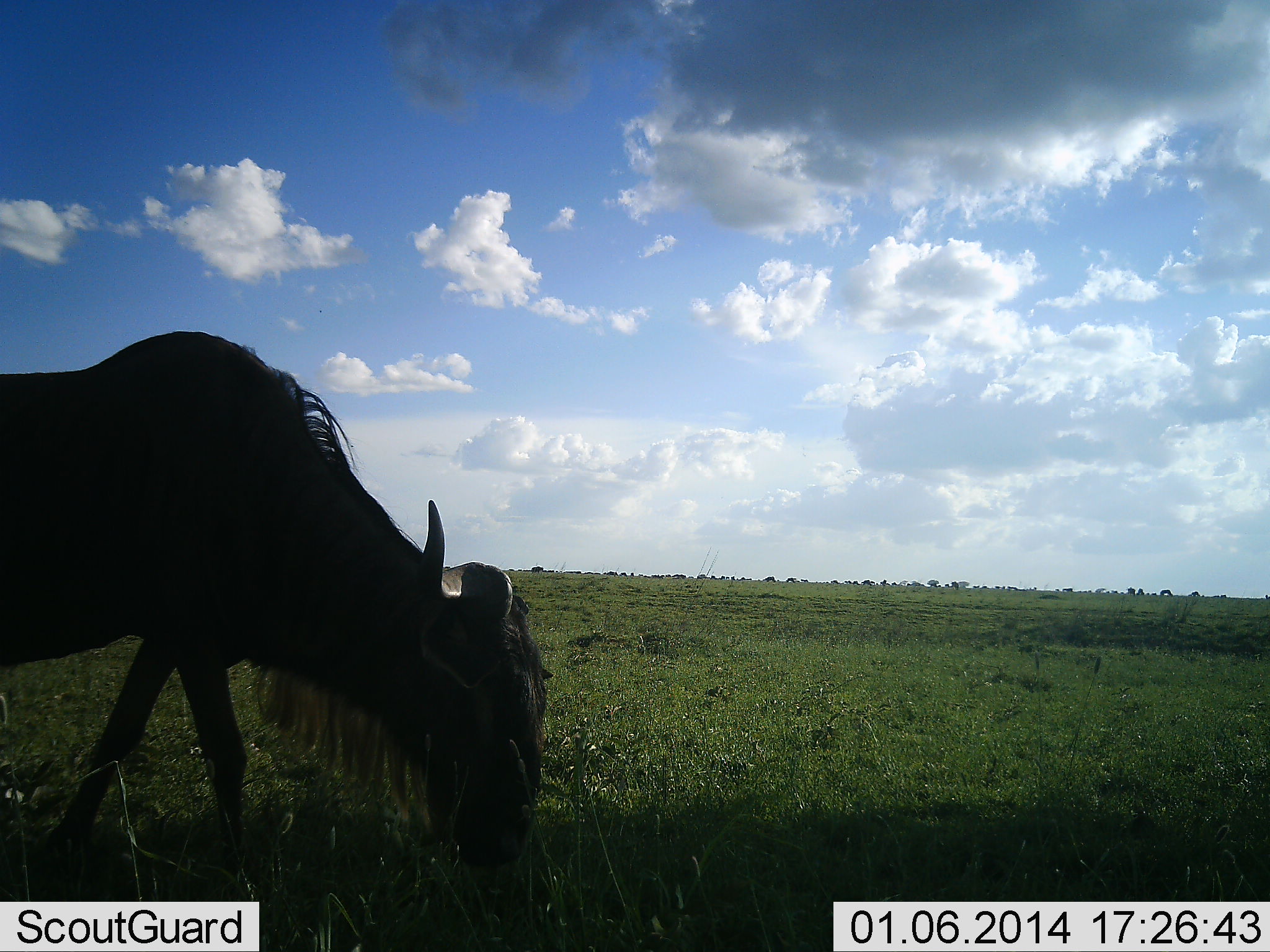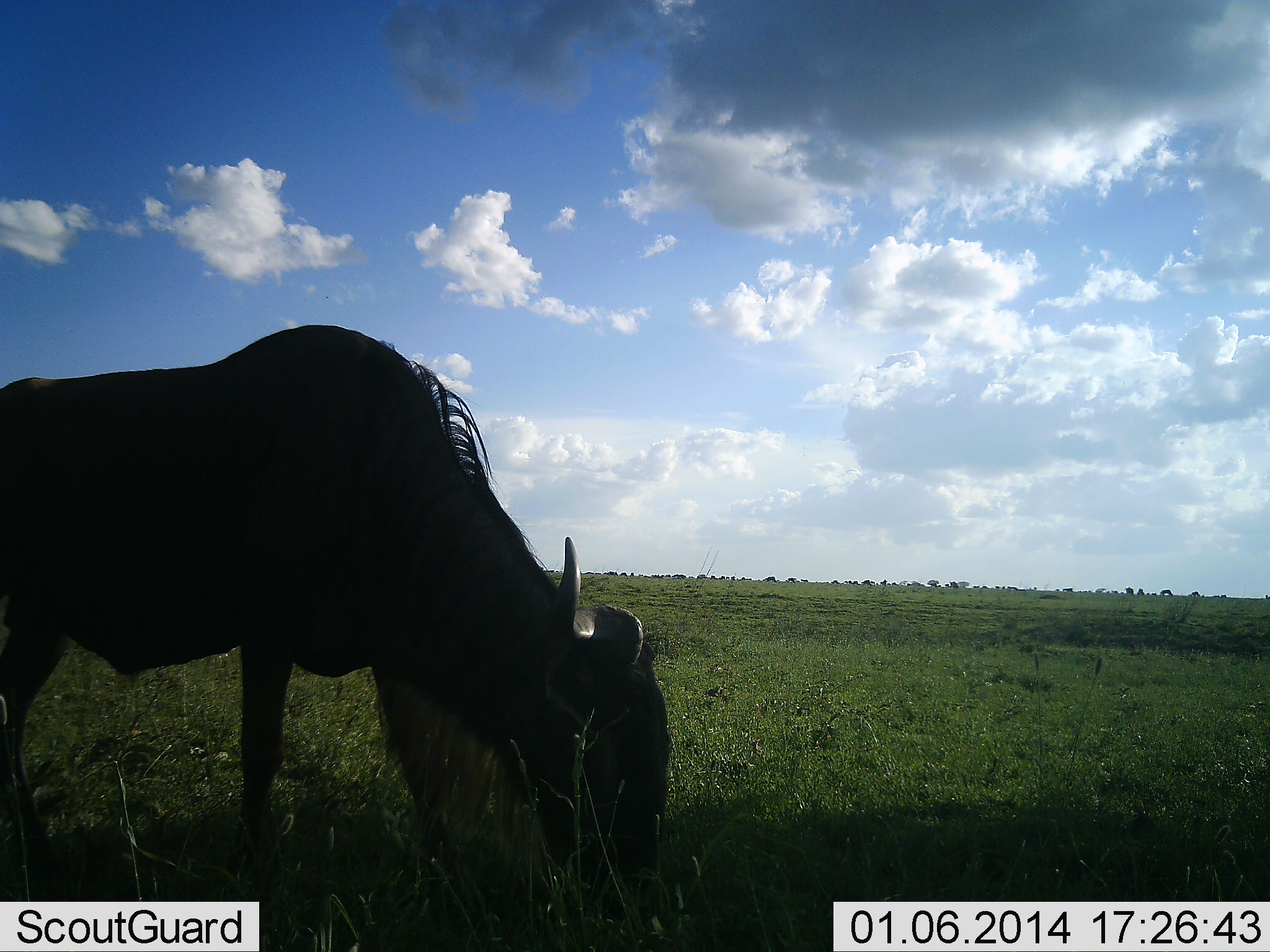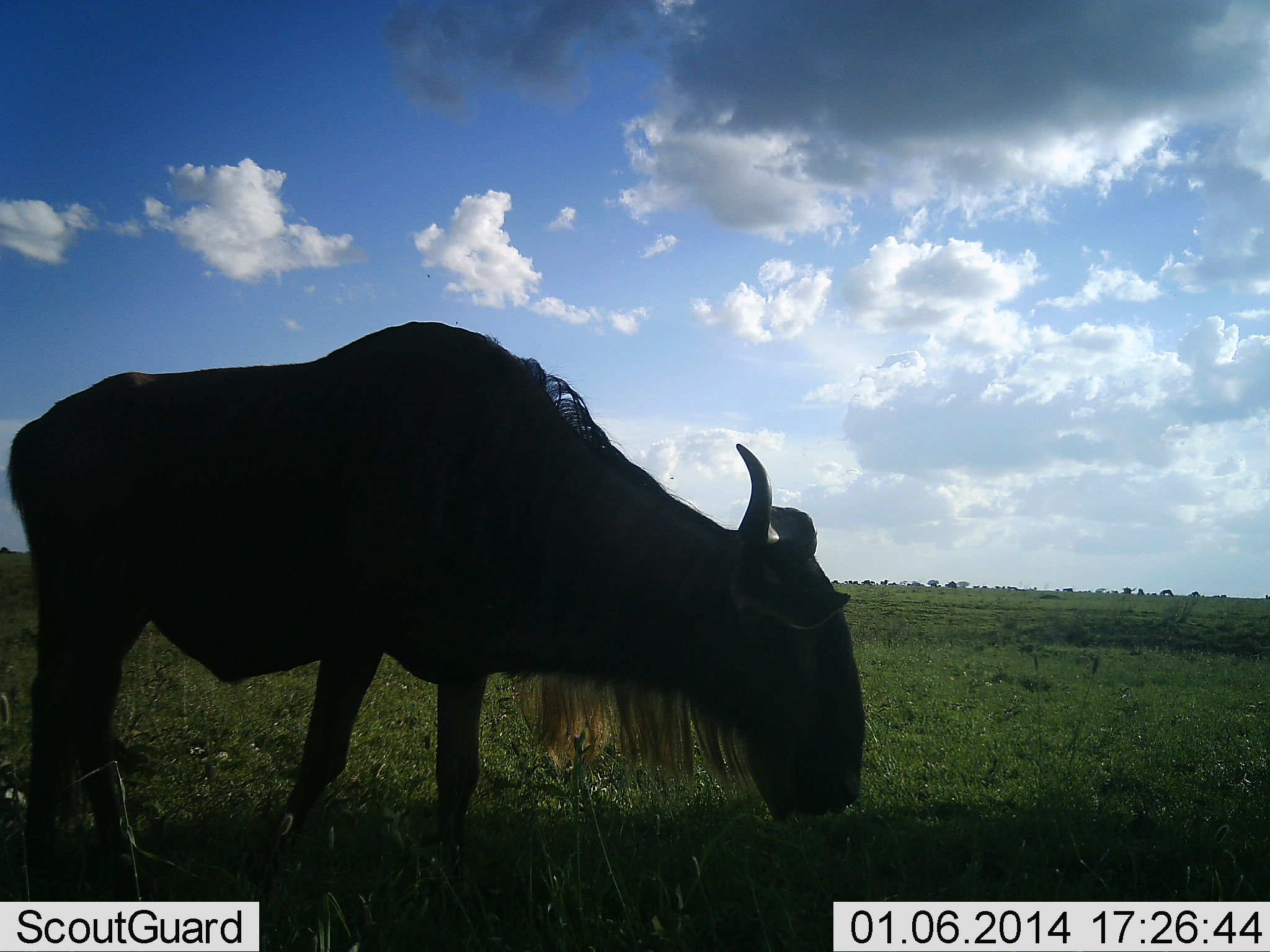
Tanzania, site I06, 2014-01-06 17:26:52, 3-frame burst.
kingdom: Animalia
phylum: Chordata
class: Mammalia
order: Artiodactyla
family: Bovidae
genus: Connochaetes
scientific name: Connochaetes taurinus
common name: blue wildebeest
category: wildebeest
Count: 1.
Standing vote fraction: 9%.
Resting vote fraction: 0%.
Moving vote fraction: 27%.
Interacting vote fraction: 0%.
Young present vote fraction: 0%.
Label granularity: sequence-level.